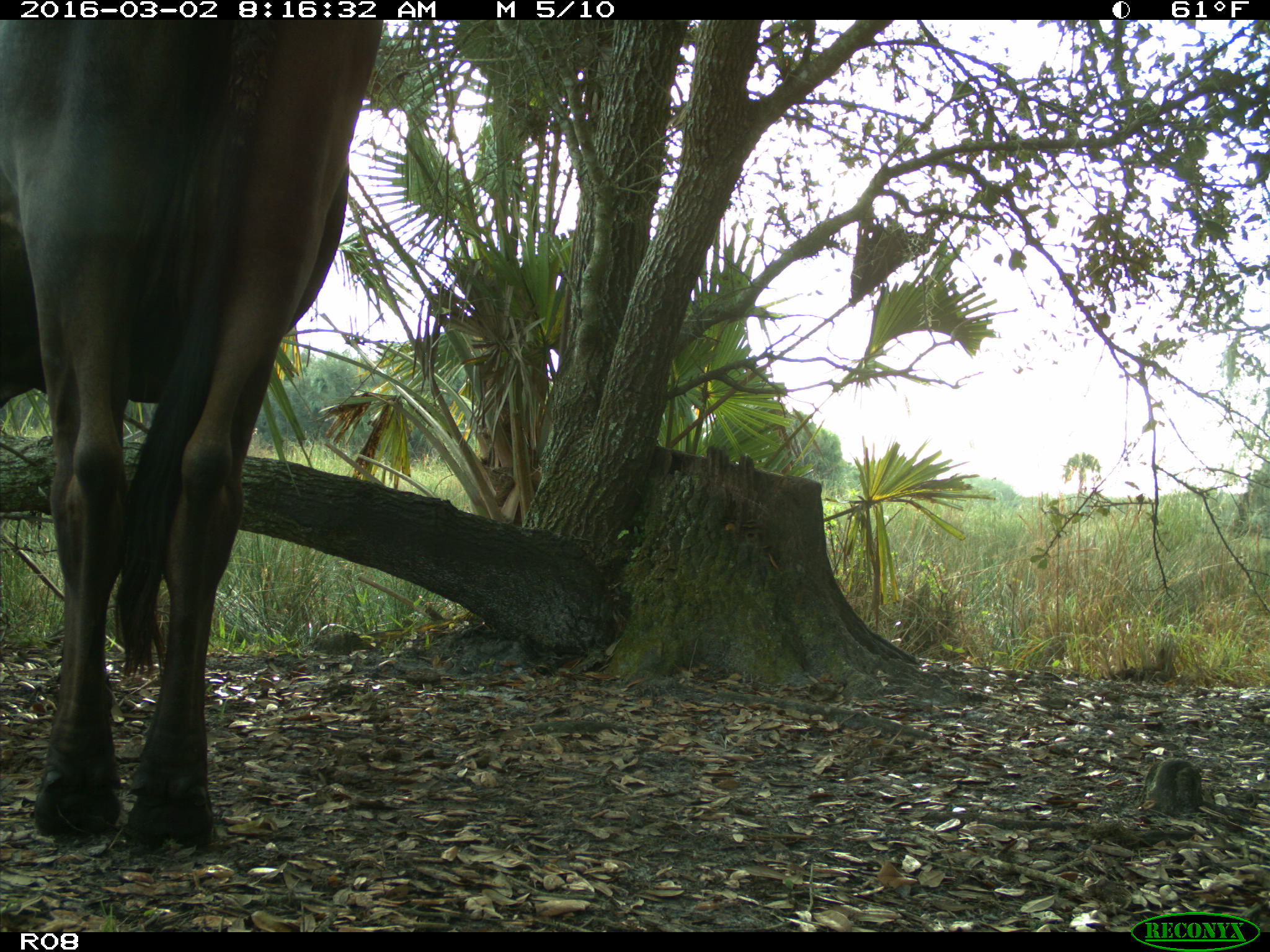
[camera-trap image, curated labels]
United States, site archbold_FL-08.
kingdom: Animalia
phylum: Chordata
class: Mammalia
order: Artiodactyla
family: Bovidae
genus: Bos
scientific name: Bos taurus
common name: domestic cow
Bos taurus (domestic cow).